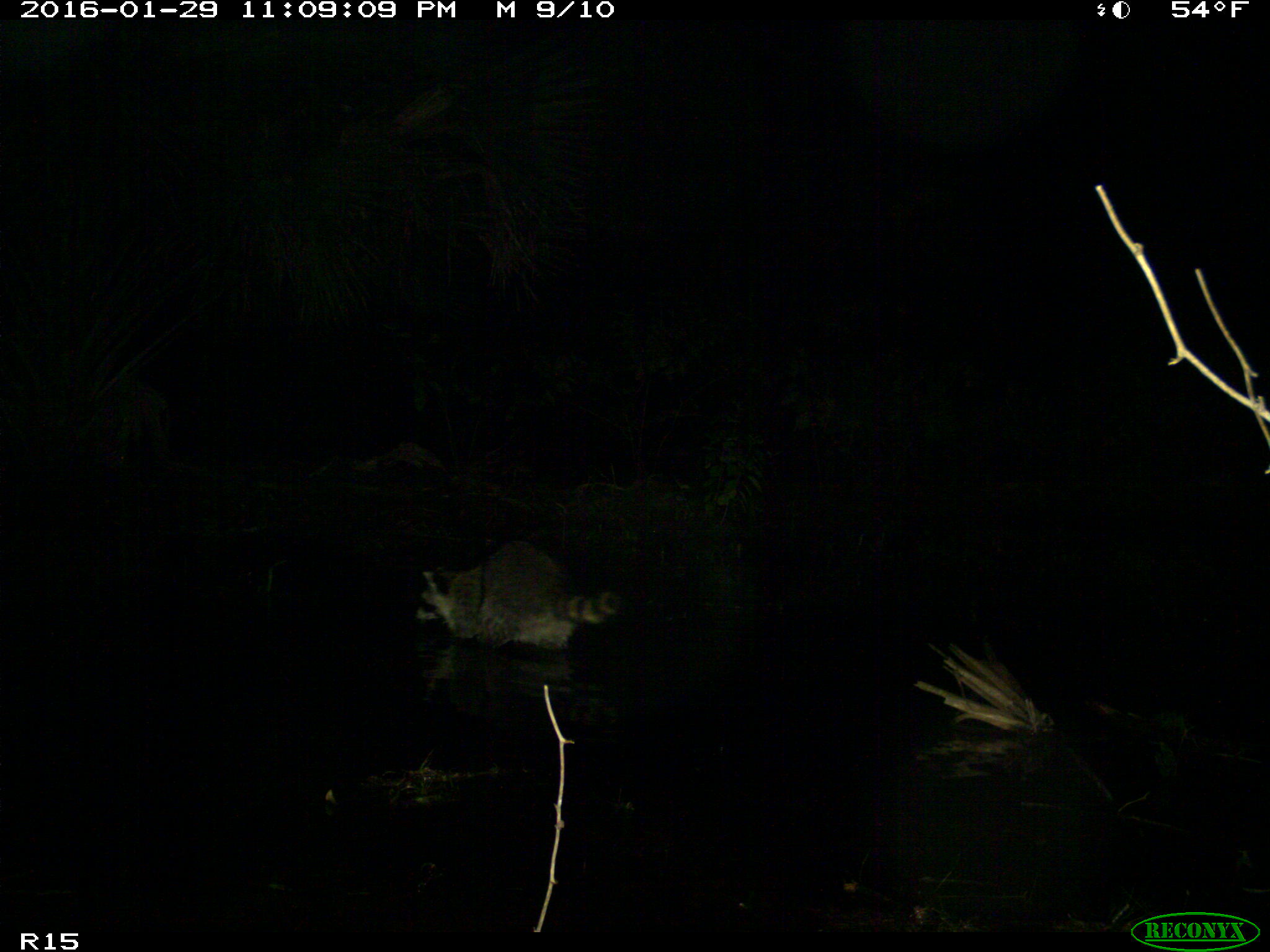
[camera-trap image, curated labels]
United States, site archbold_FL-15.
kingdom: Animalia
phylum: Chordata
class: Mammalia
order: Carnivora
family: Procyonidae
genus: Procyon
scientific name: Procyon lotor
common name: common raccoon